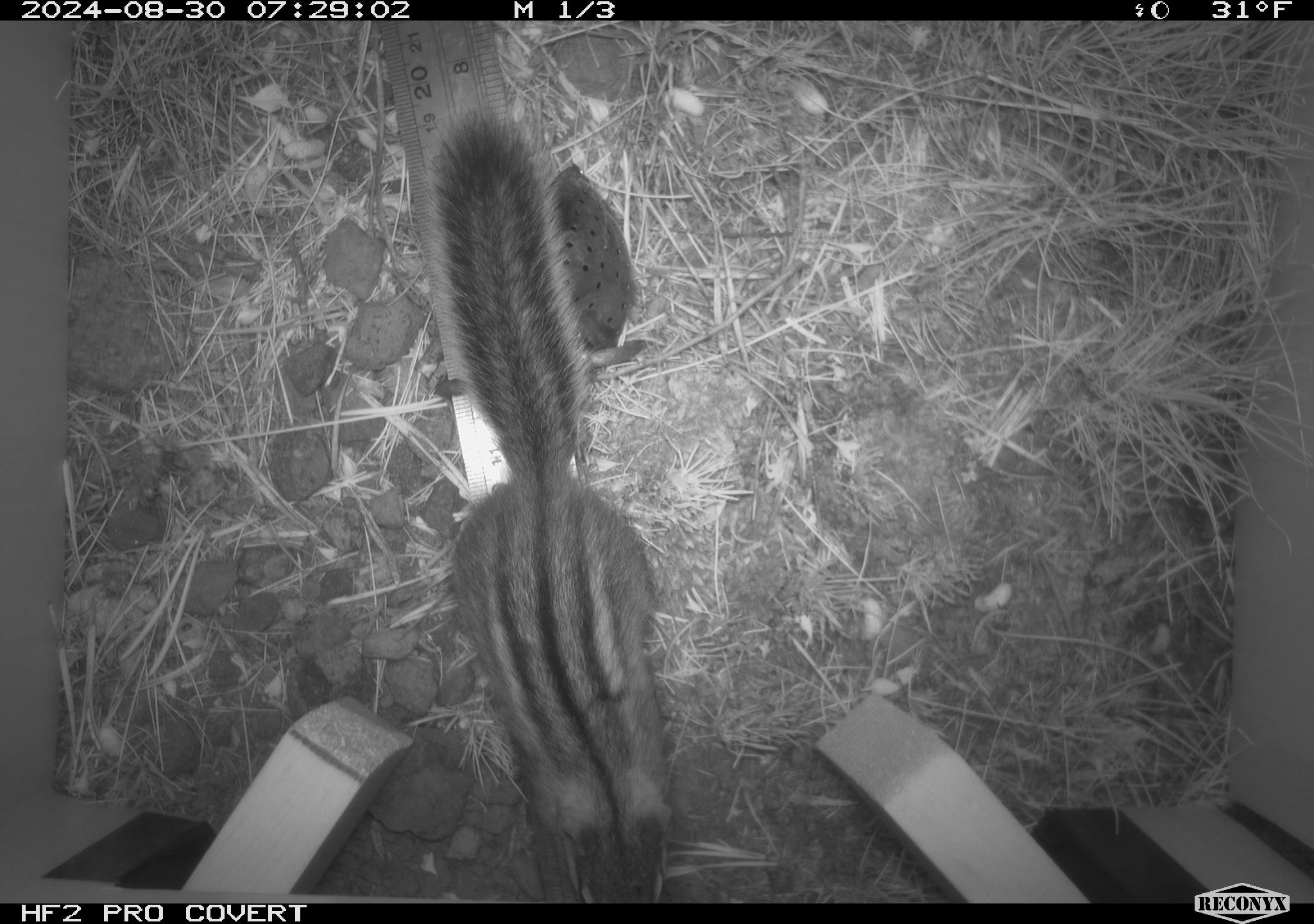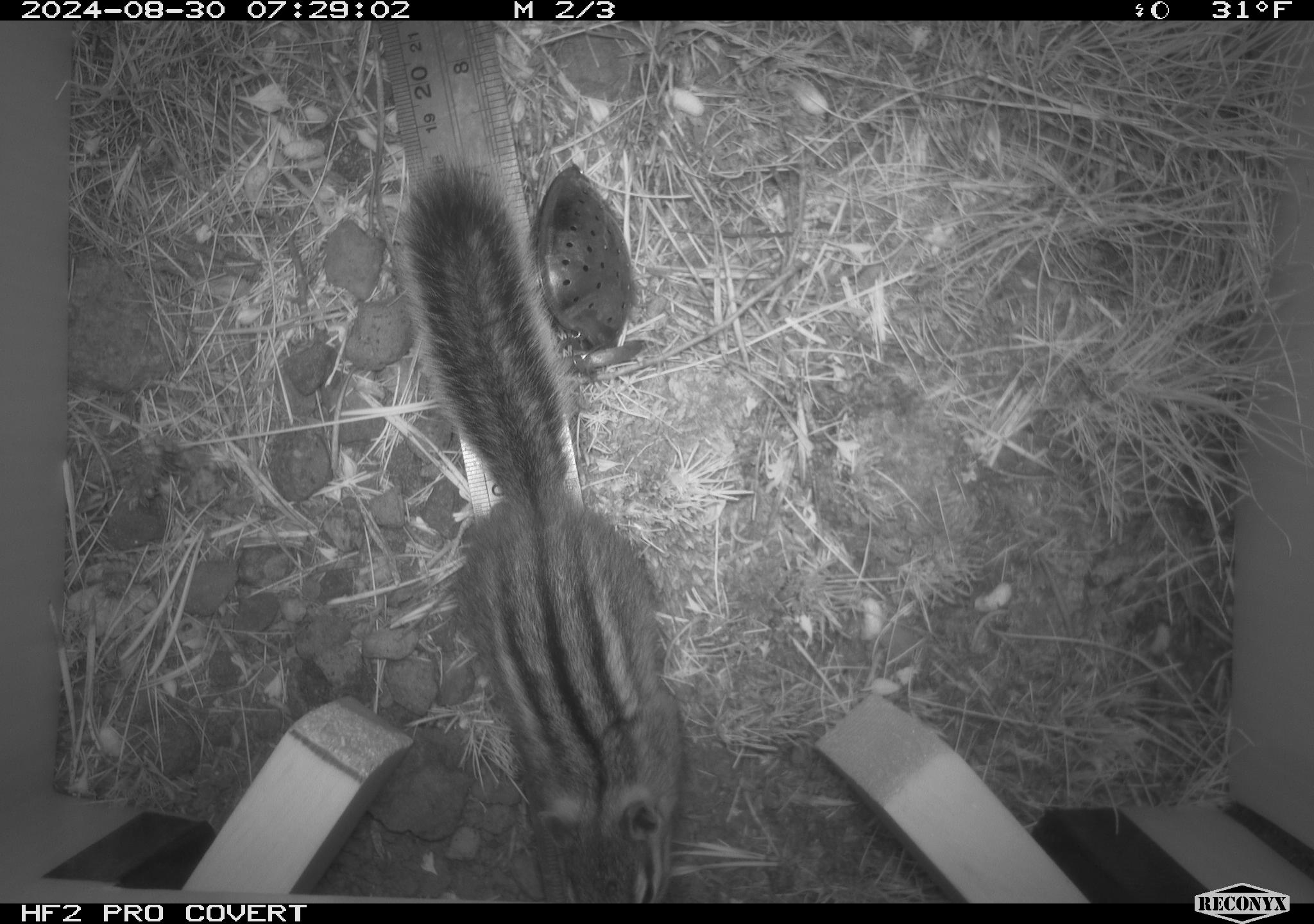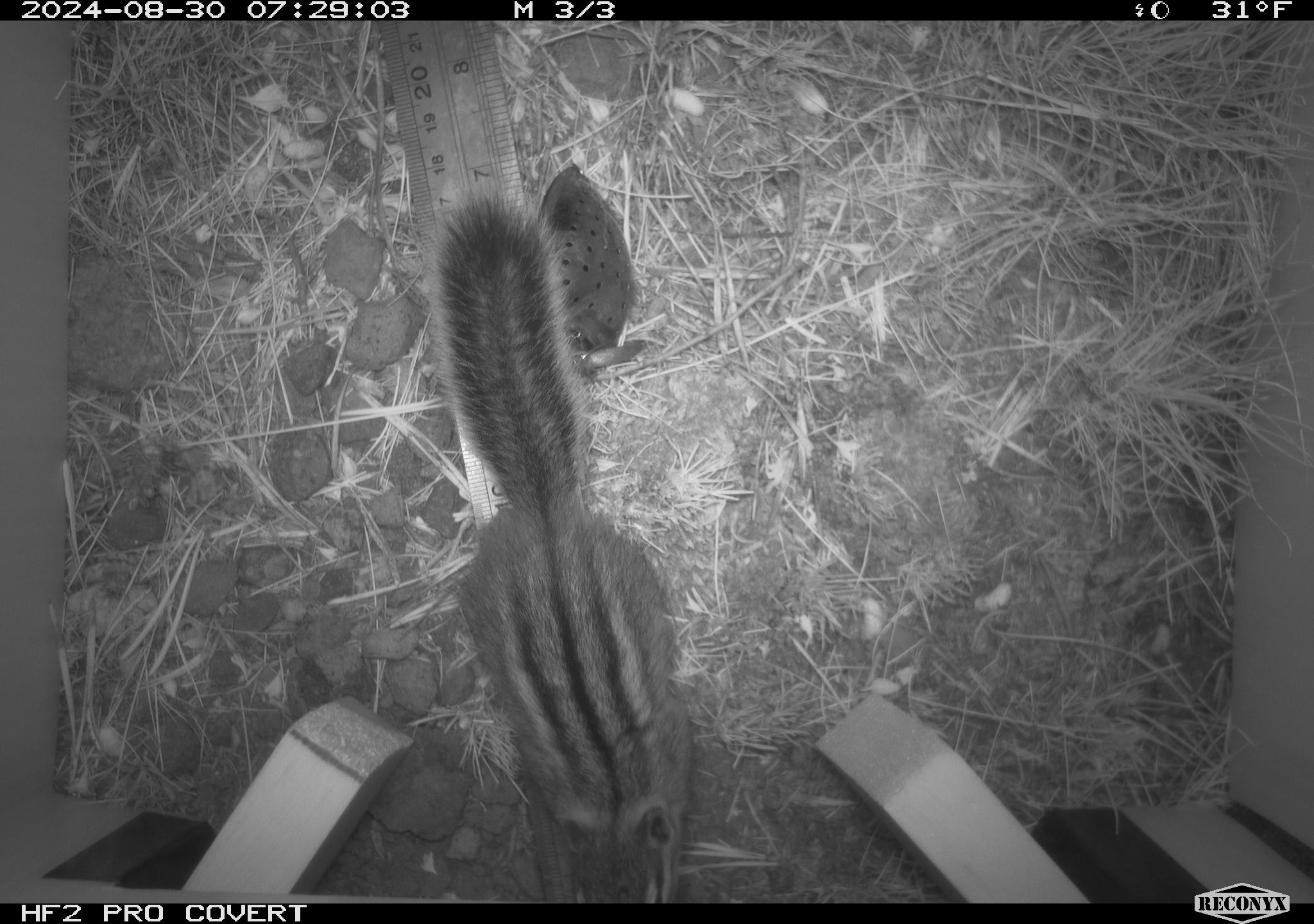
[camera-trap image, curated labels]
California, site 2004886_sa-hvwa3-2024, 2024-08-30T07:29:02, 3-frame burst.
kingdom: Animalia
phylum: Chordata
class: Mammalia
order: Rodentia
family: Sciuridae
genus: Neotamias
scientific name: Neotamias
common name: western chipmunks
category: neotamias species